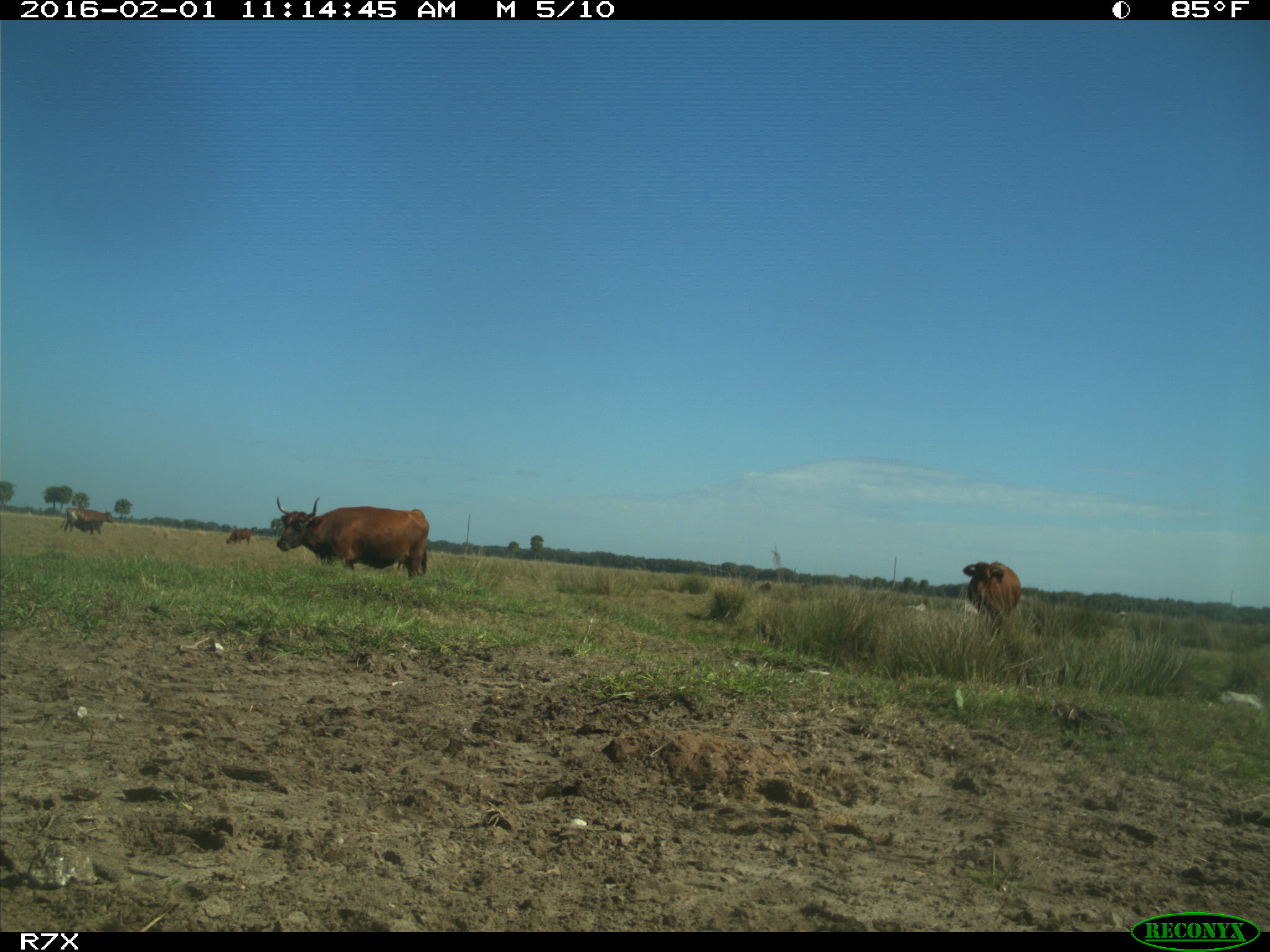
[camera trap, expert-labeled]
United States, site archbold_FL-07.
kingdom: Animalia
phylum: Chordata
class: Mammalia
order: Artiodactyla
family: Bovidae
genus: Bos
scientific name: Bos taurus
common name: domestic cow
Bos taurus (domestic cow).